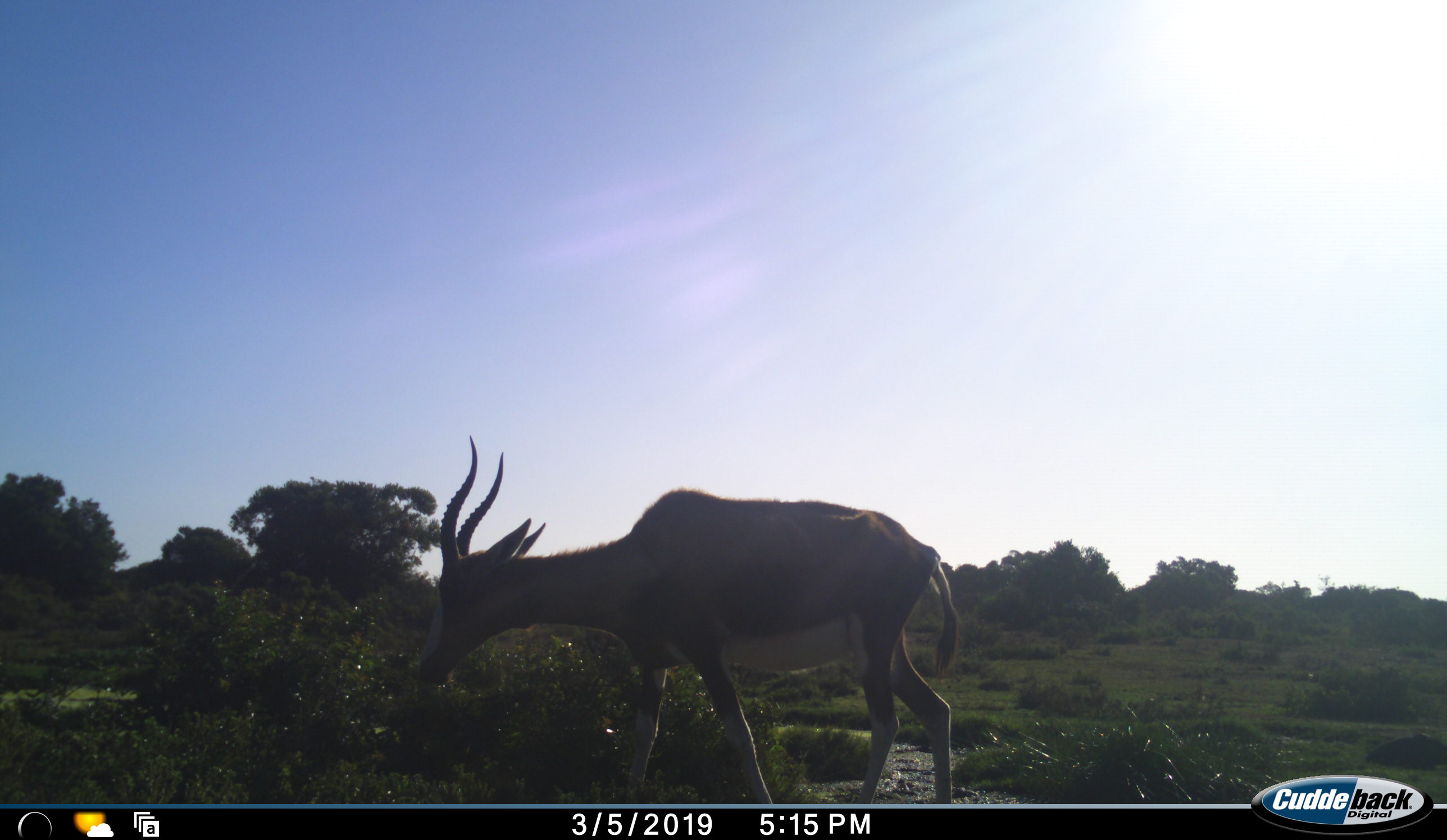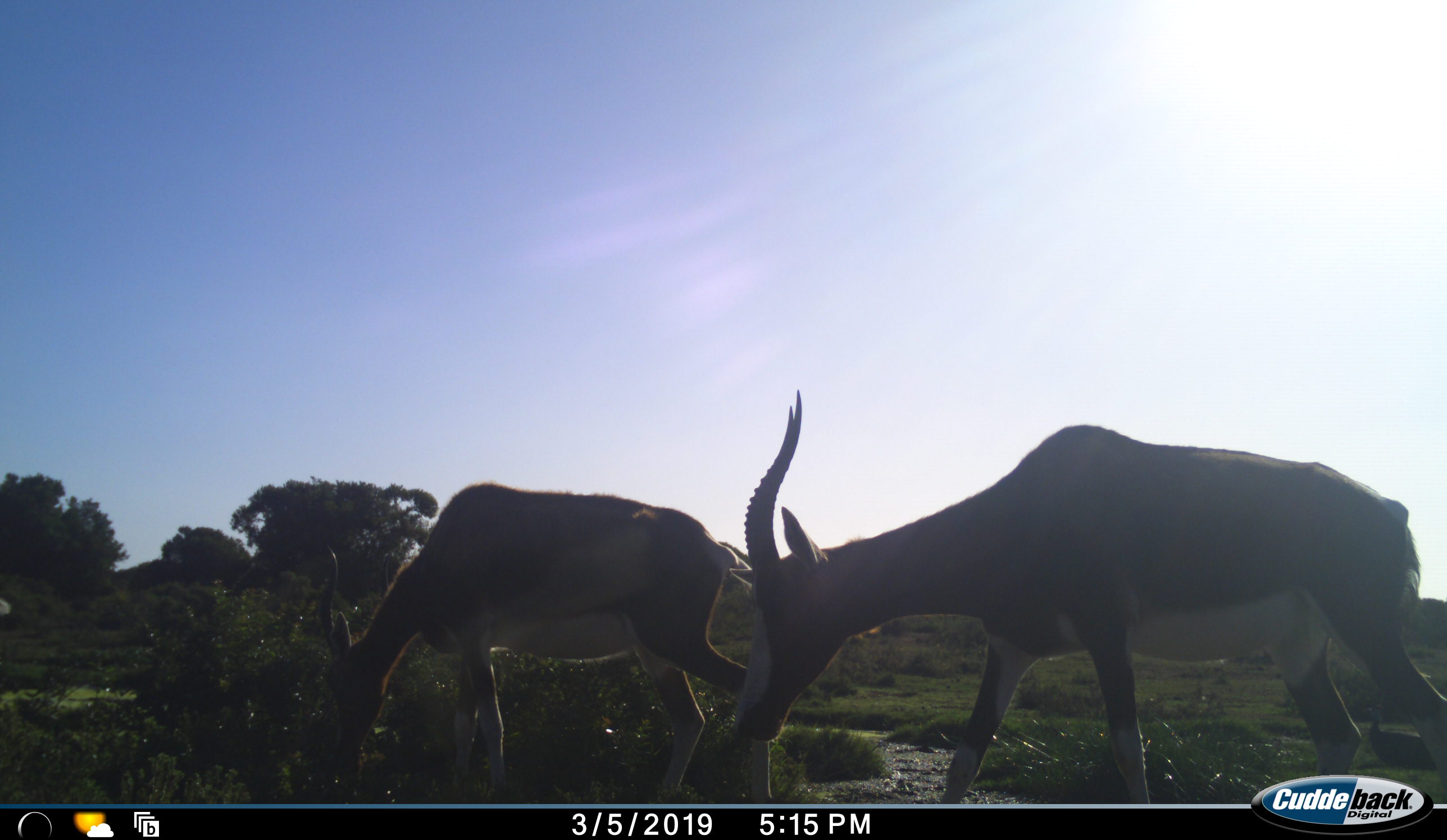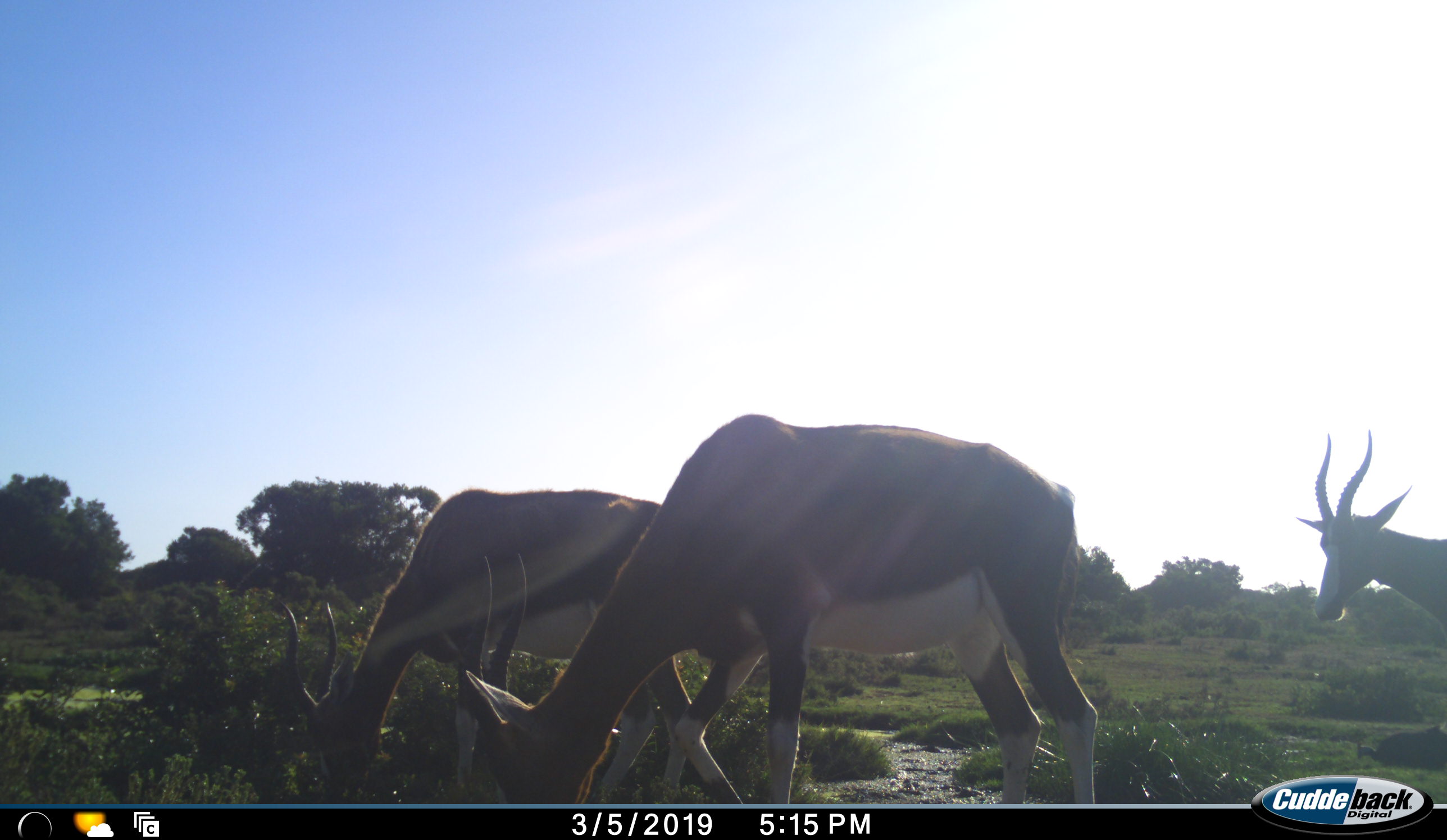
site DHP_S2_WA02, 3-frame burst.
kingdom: Animalia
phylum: Chordata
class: Mammalia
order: Artiodactyla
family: Bovidae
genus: Damaliscus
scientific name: Damaliscus pygargus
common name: bontebok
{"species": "bontebok (Damaliscus pygargus)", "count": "3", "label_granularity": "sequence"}